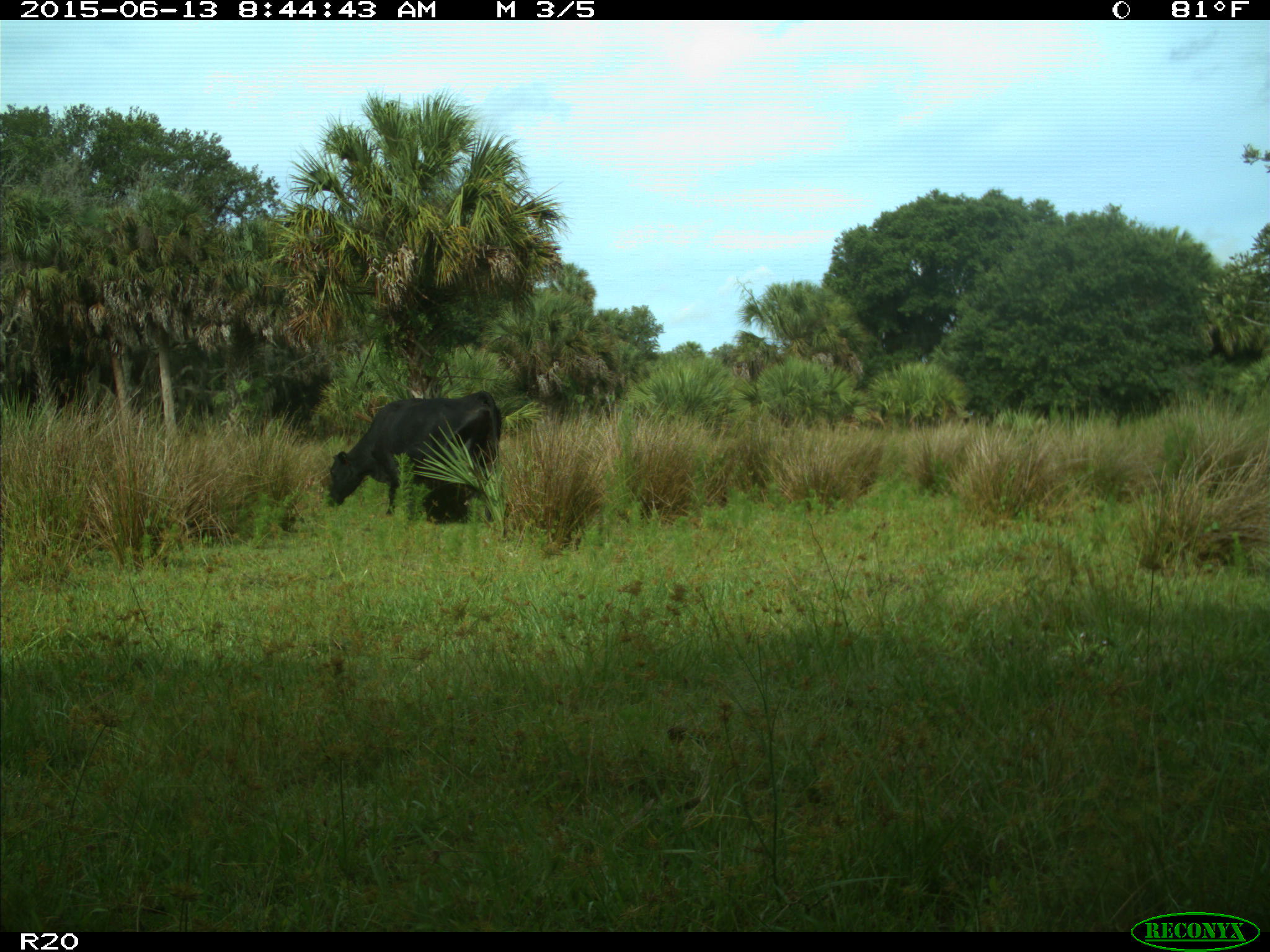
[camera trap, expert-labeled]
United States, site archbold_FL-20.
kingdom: Animalia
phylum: Chordata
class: Mammalia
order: Artiodactyla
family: Bovidae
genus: Bos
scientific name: Bos taurus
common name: domestic cow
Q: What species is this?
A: Bos taurus (domestic cow).